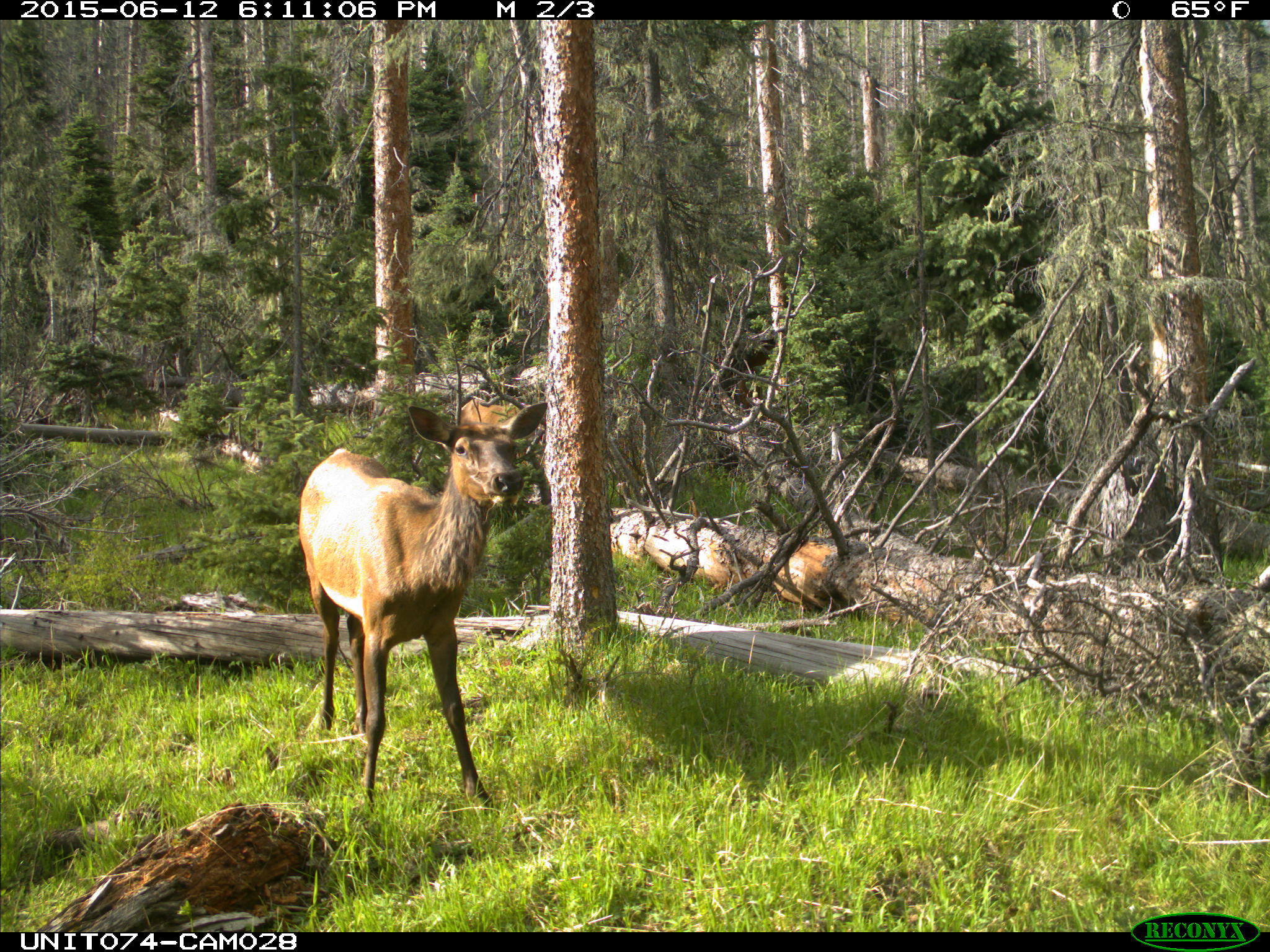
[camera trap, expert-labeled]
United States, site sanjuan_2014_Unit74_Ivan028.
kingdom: Animalia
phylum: Chordata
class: Mammalia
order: Artiodactyla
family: Cervidae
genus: Cervus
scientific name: Cervus elaphus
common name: red deer